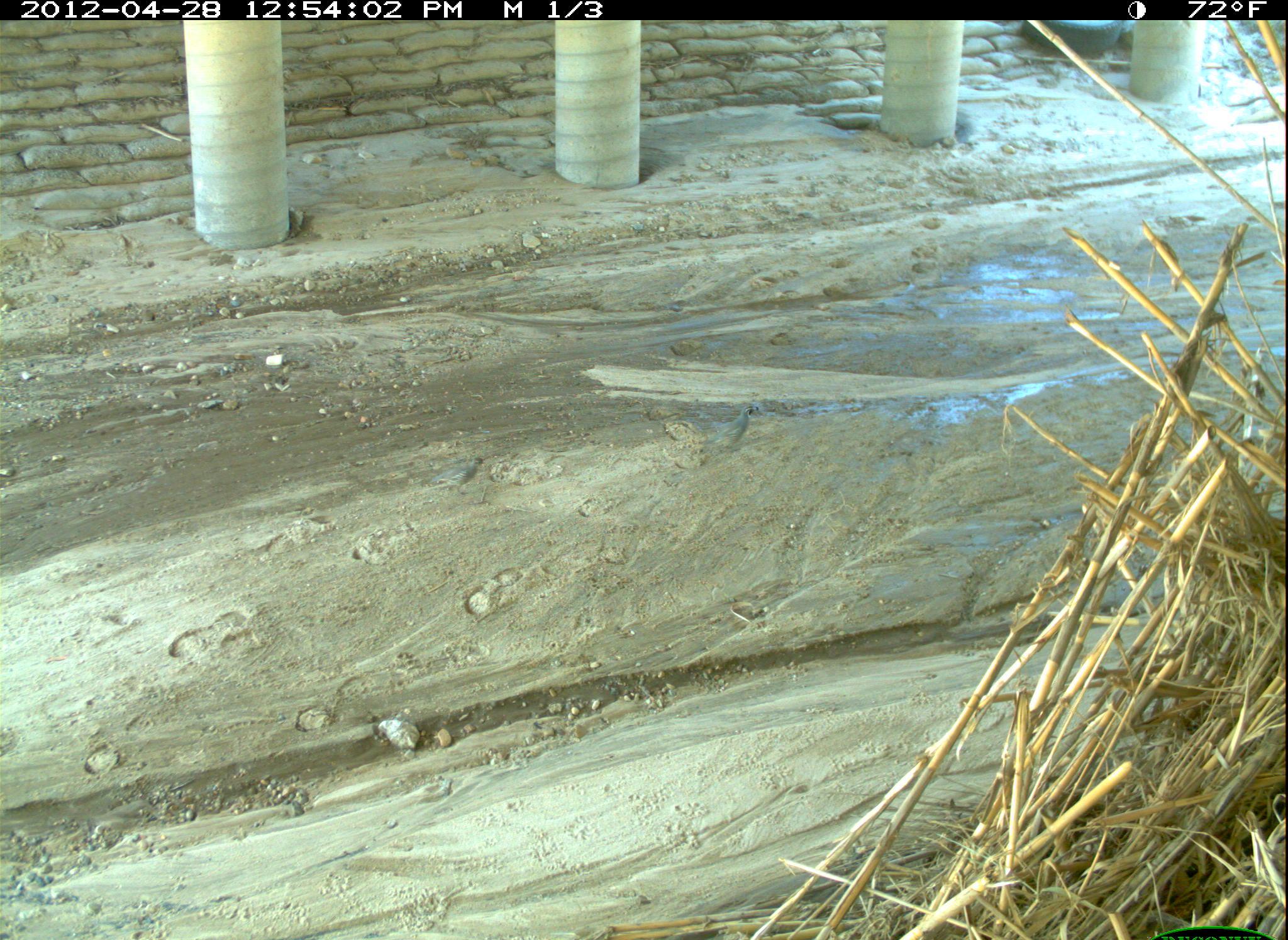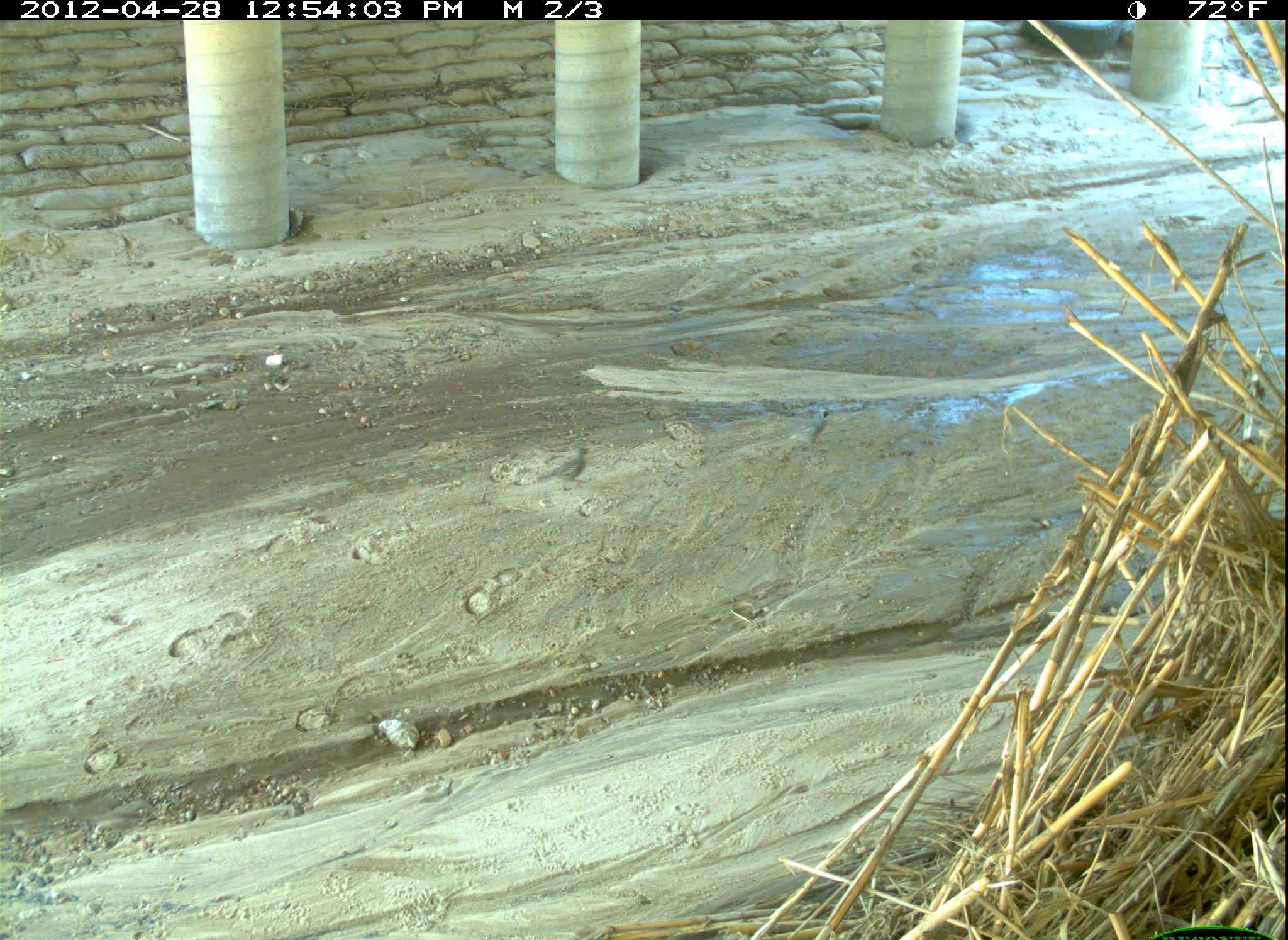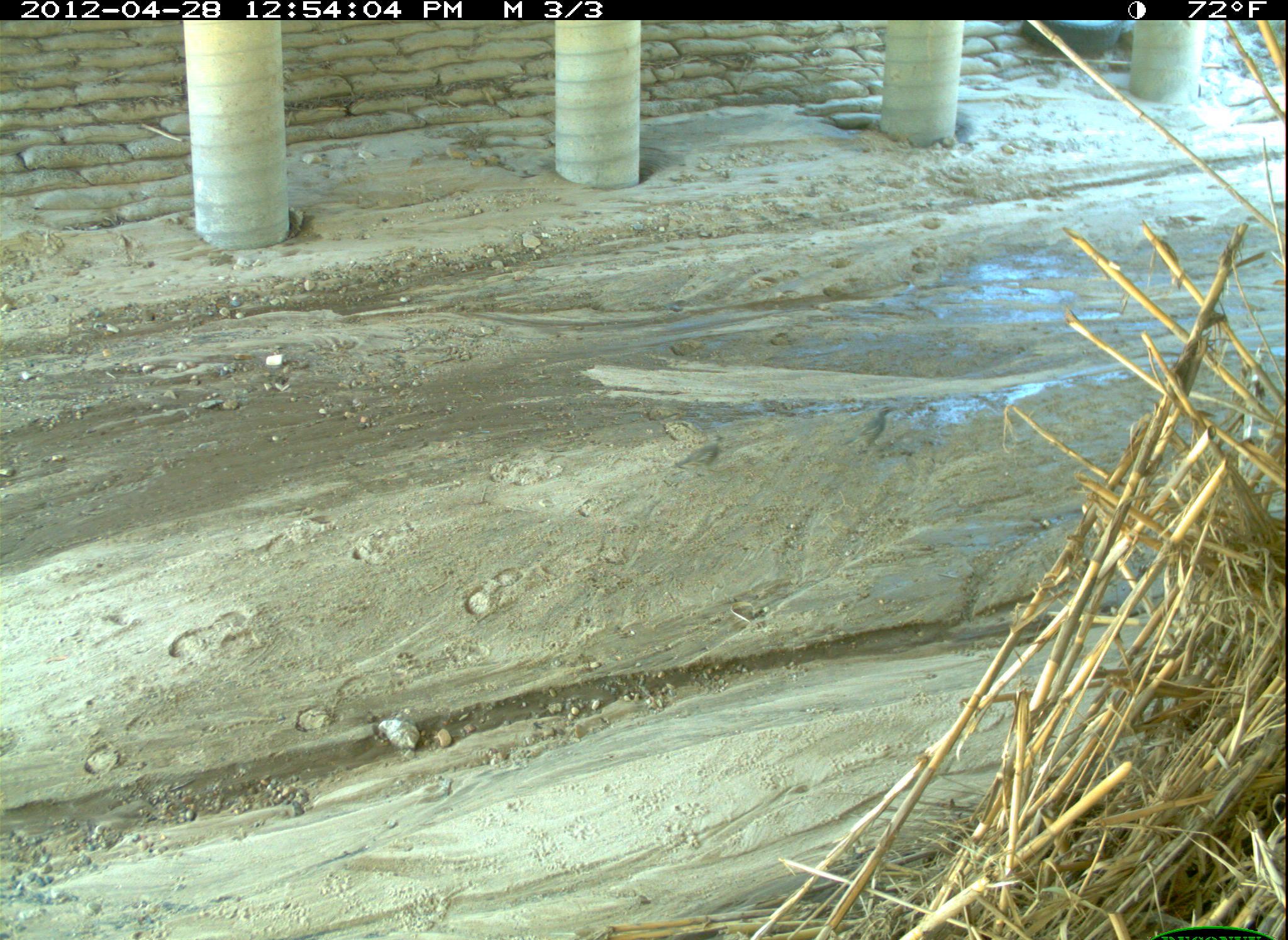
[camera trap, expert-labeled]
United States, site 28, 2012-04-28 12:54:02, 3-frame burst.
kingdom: Animalia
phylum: Chordata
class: Aves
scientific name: Aves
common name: bird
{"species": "bird (Aves)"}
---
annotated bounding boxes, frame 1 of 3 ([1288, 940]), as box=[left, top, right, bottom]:
bird: box=[698, 403, 762, 463]; box=[427, 455, 490, 499]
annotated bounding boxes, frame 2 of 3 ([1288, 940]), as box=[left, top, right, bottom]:
bird: box=[530, 441, 594, 504]